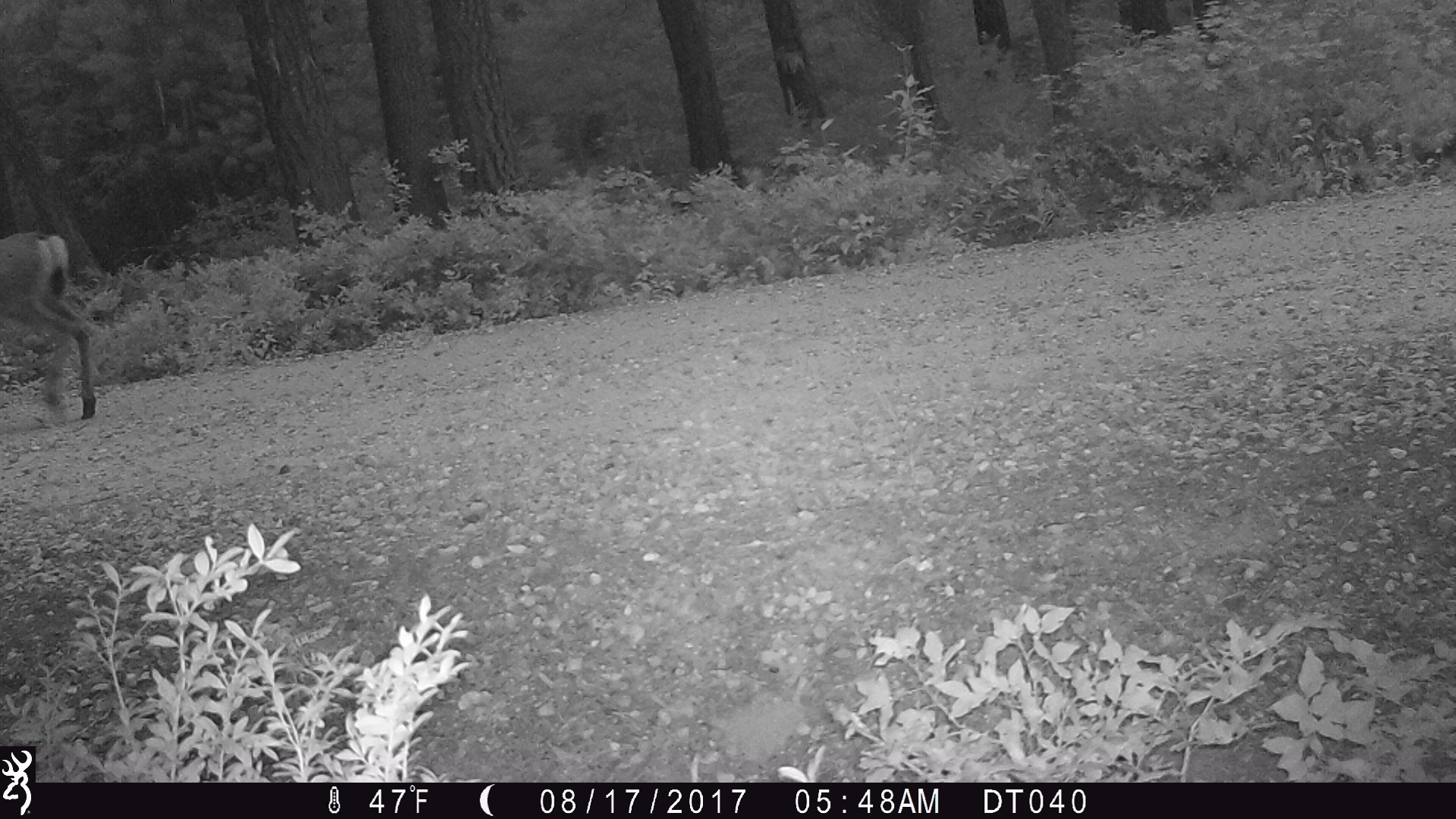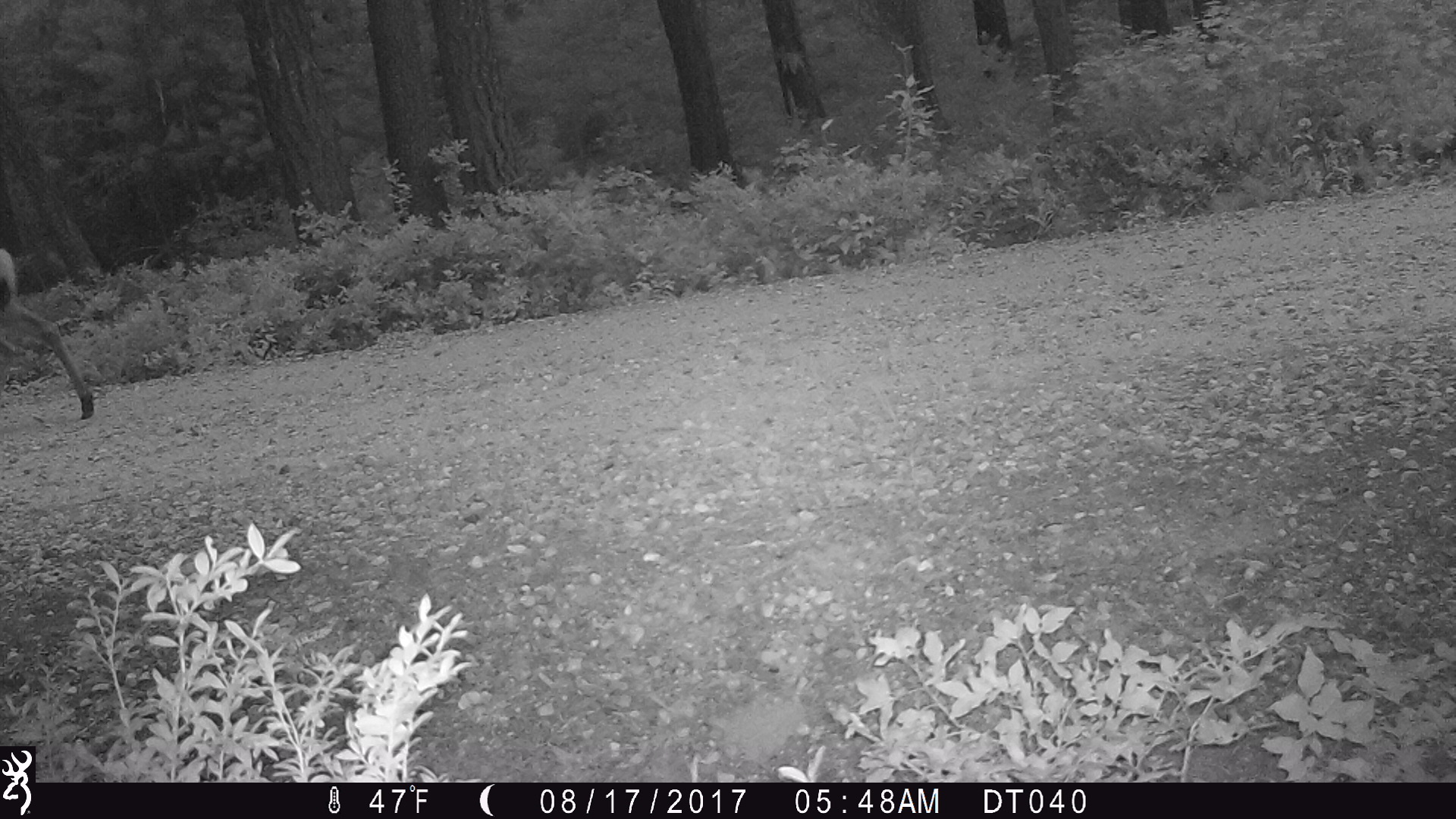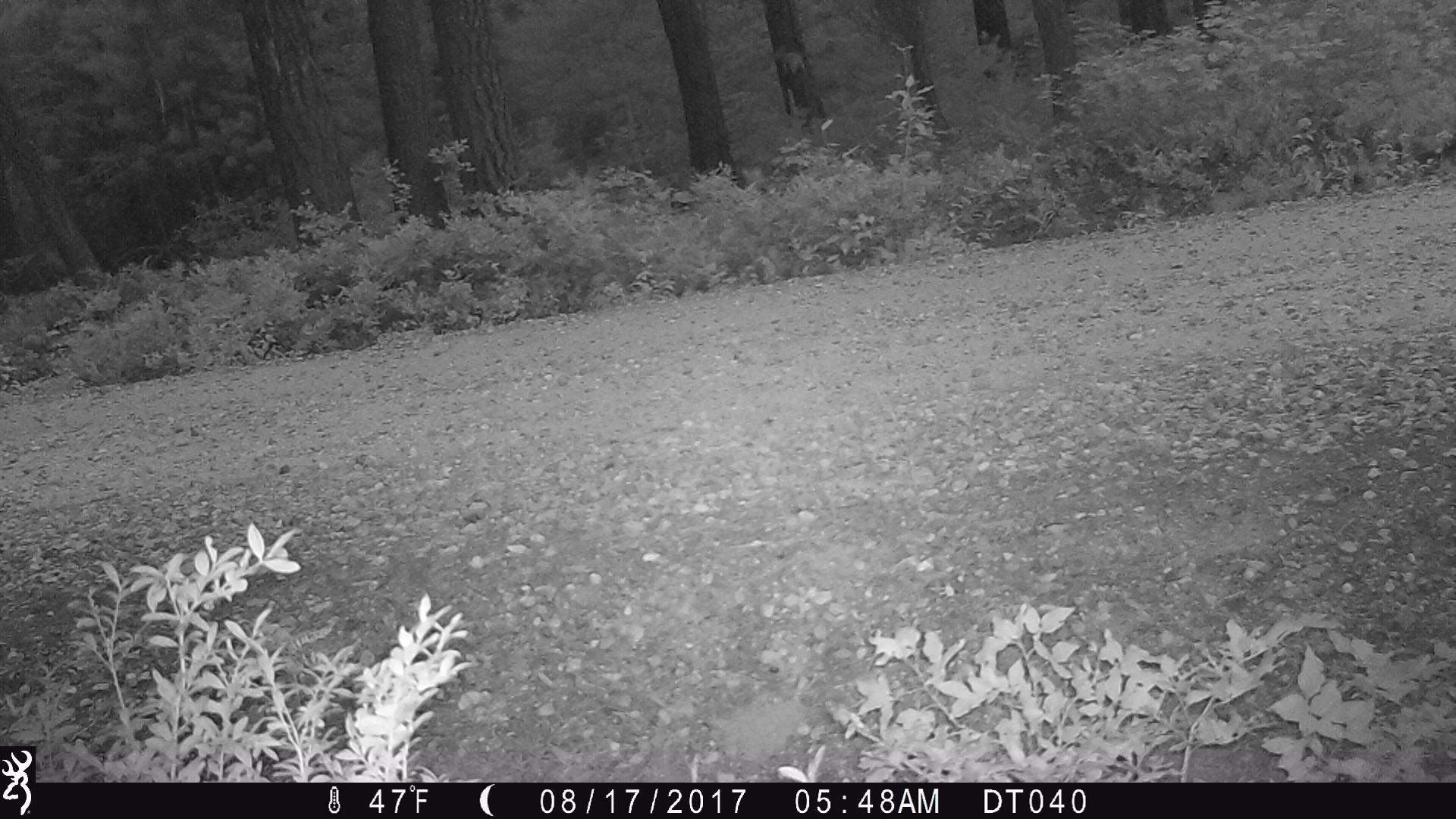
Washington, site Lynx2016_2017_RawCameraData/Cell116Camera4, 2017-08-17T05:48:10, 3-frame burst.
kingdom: Animalia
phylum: Chordata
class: Mammalia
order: Artiodactyla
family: Cervidae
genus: Odocoileus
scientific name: Odocoileus hemionus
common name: mule deer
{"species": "Odocoileus hemionus (mule deer)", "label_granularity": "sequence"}